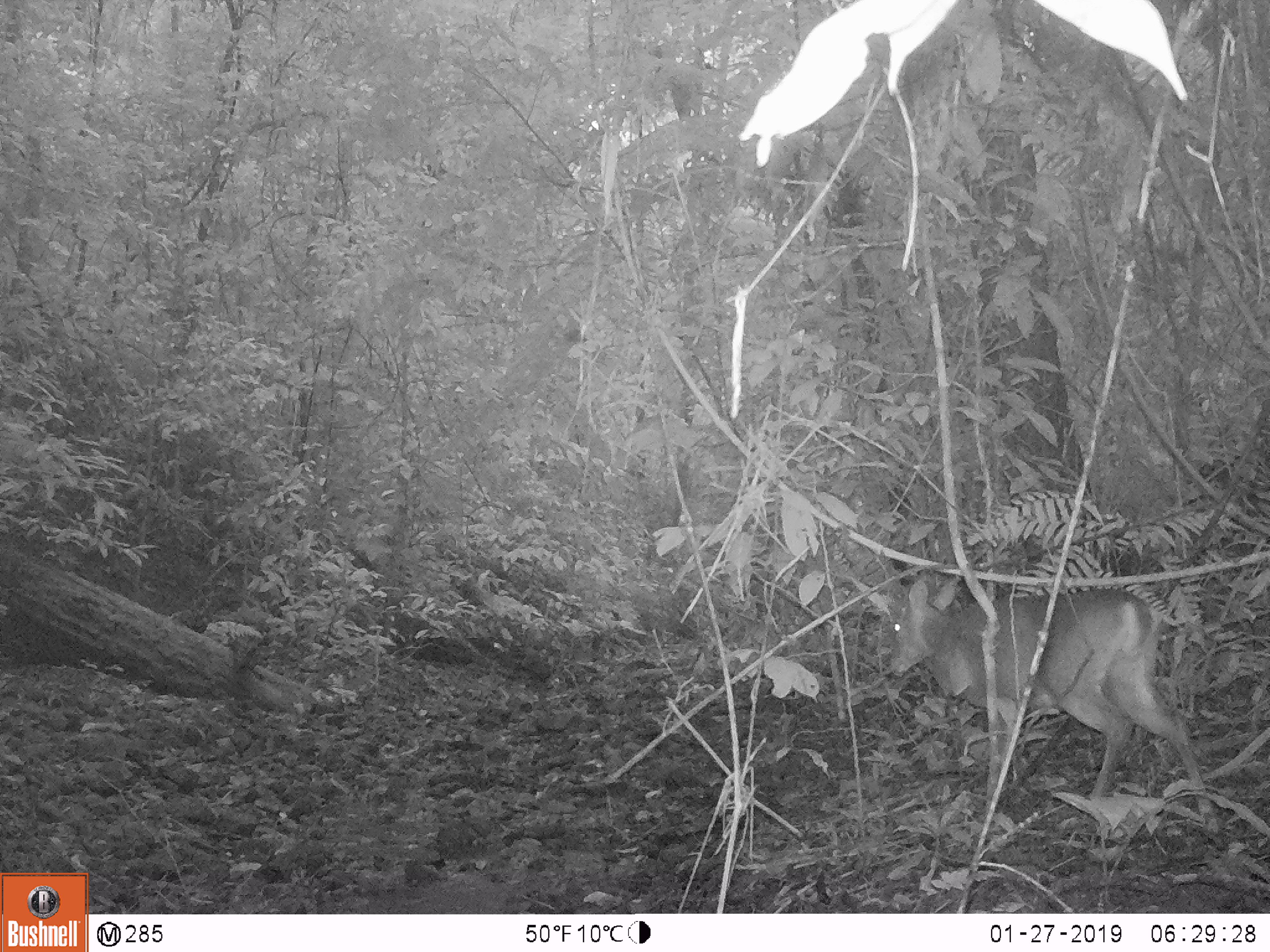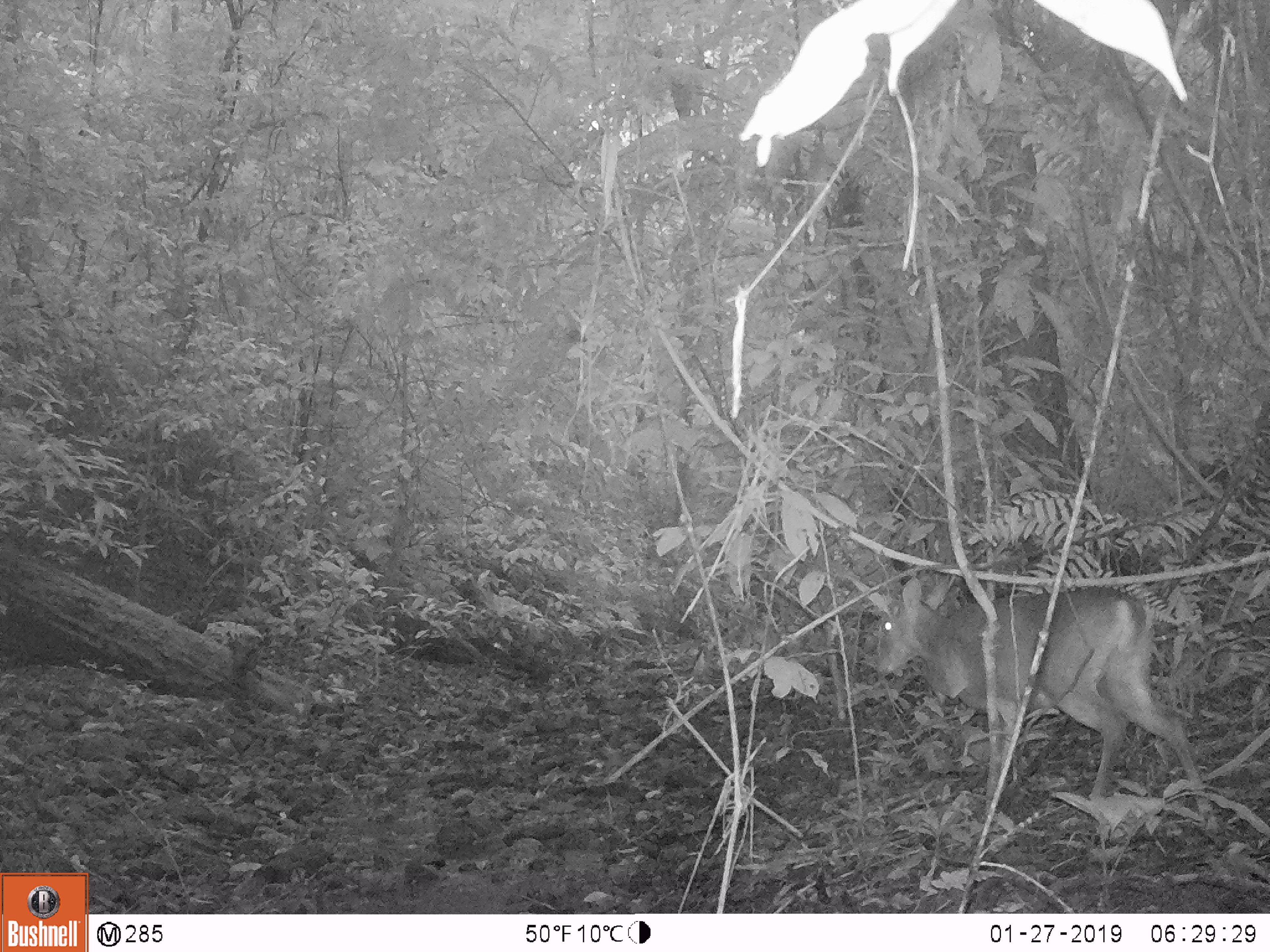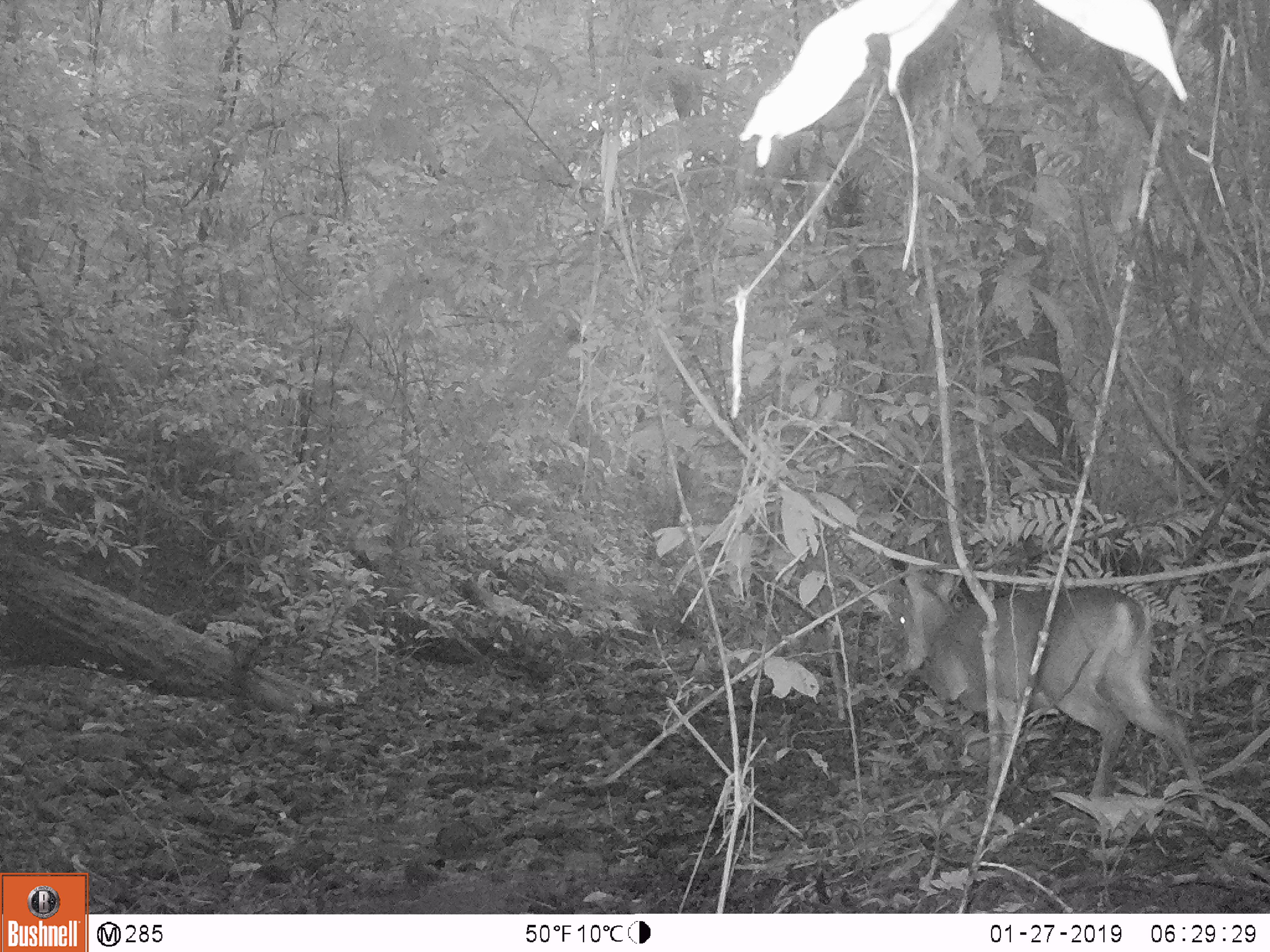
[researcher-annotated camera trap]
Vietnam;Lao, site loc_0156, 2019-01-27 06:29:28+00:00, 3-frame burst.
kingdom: Animalia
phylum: Chordata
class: Mammalia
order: Artiodactyla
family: Cervidae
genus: Muntiacus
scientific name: Muntiacus vuquangensis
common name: large-antlered muntjac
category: large antlered muntjac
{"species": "large antlered muntjac (large-antlered muntjac) (Muntiacus vuquangensis)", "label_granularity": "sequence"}